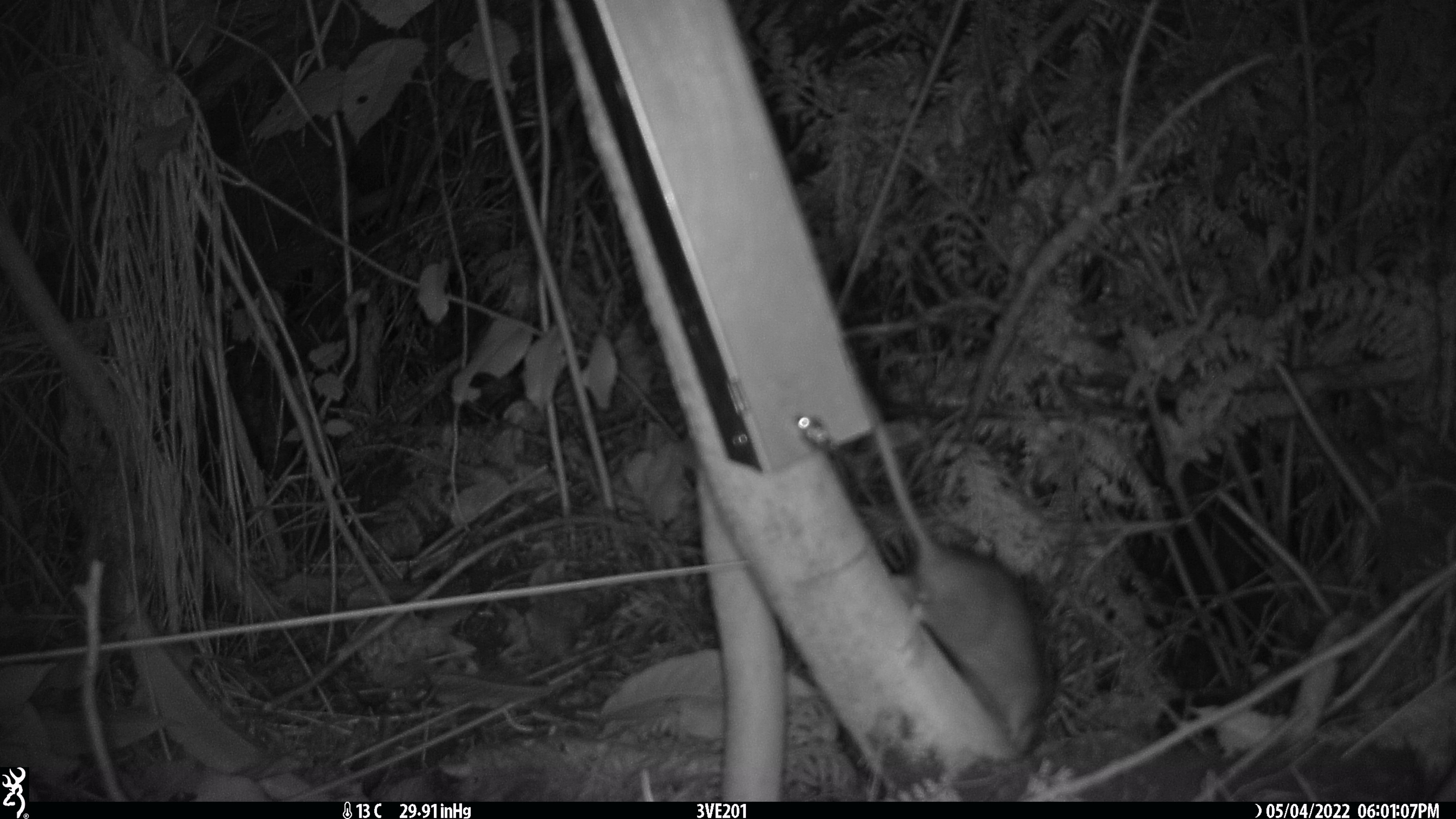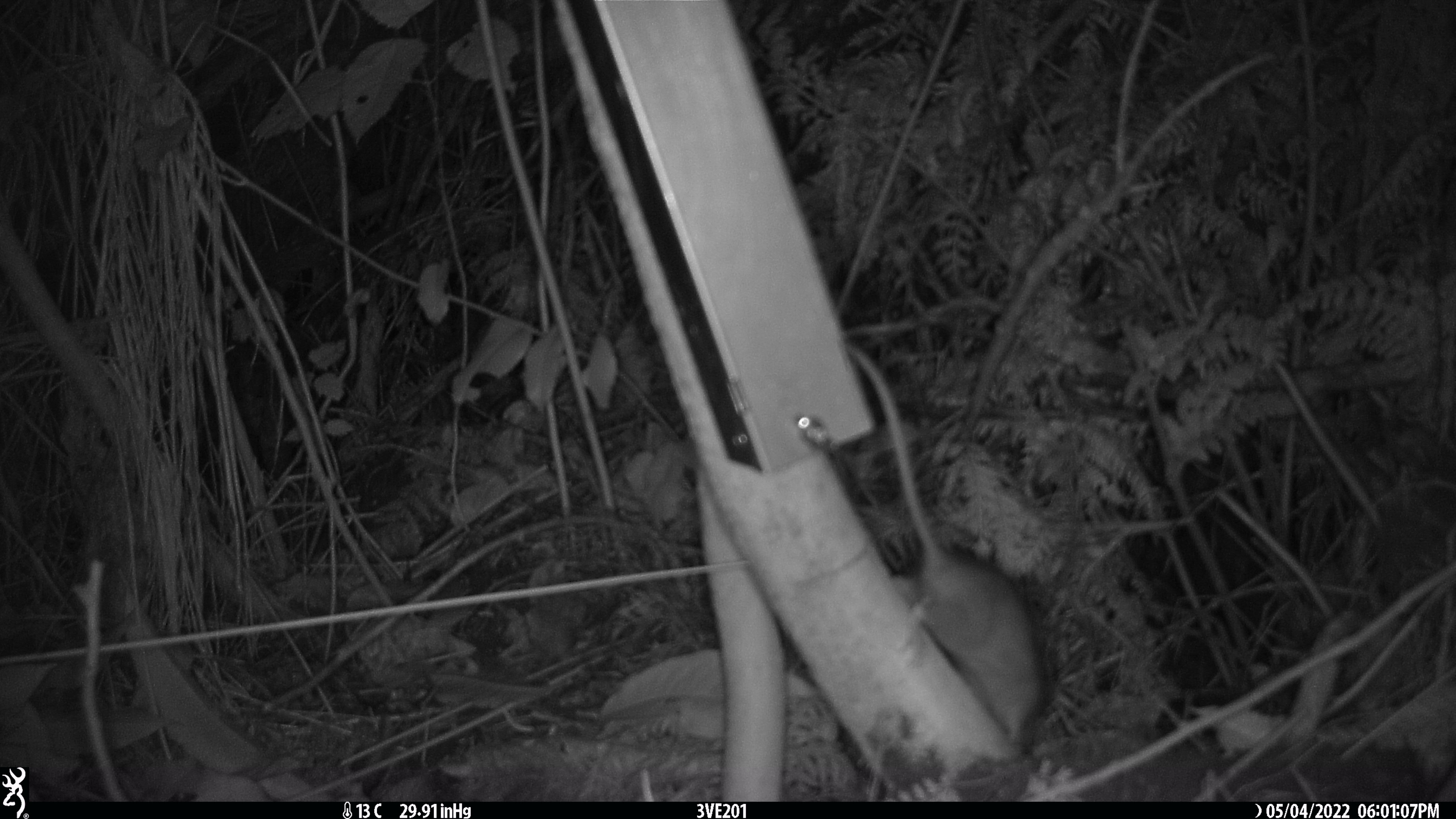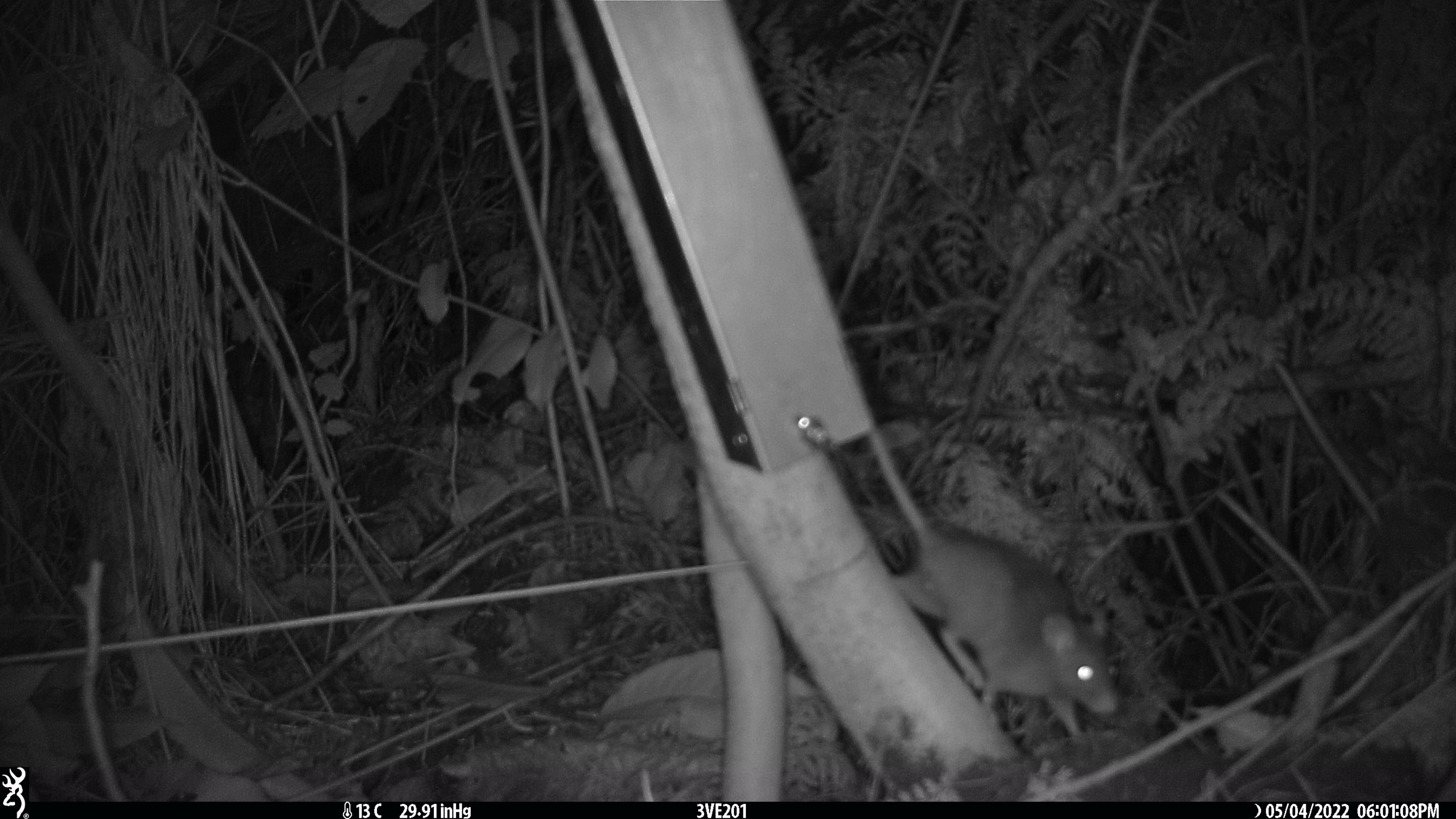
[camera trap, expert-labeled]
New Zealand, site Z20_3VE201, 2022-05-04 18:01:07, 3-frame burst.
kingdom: Animalia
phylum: Chordata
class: Mammalia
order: Rodentia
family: Muridae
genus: Rattus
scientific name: Rattus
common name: rat